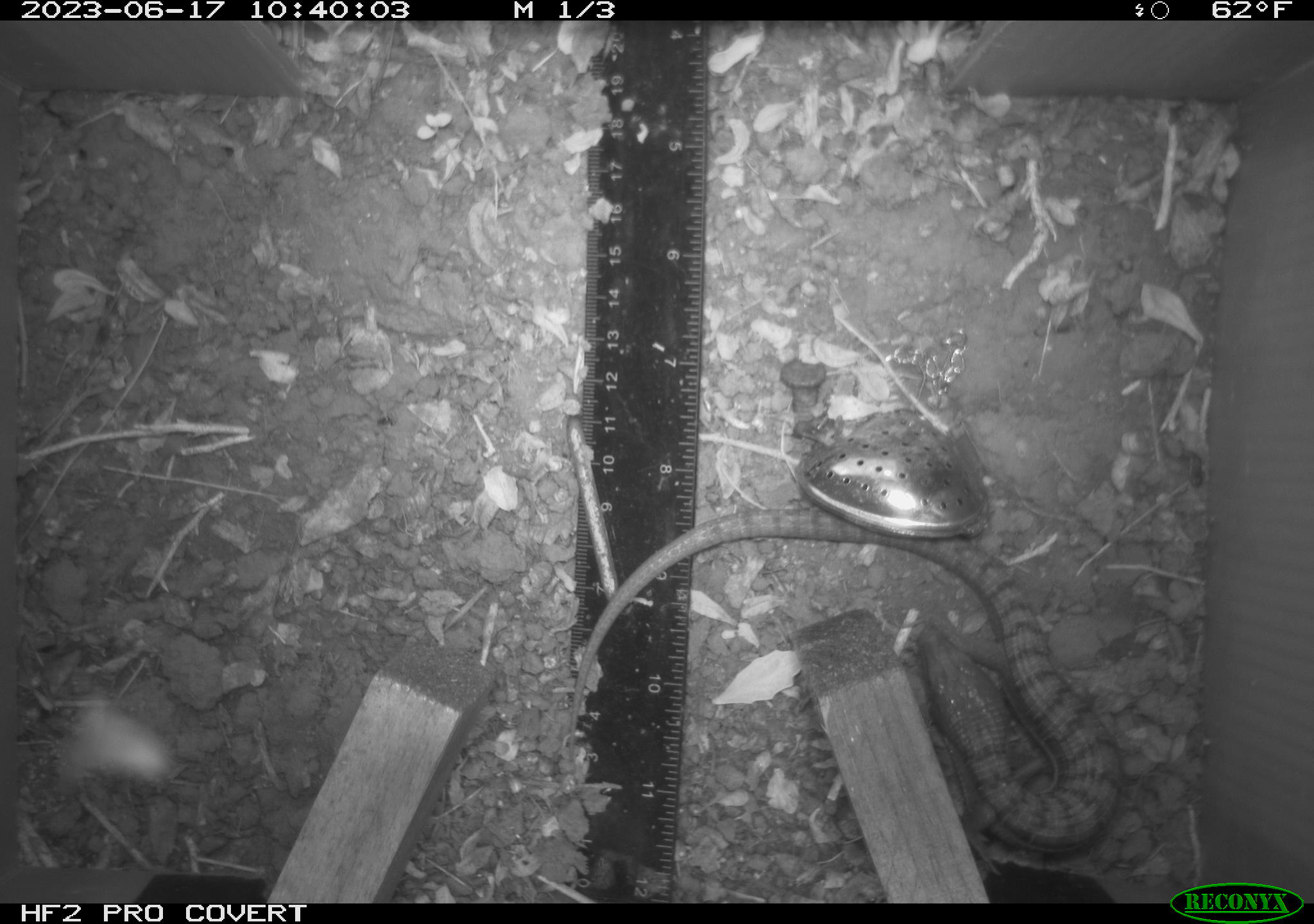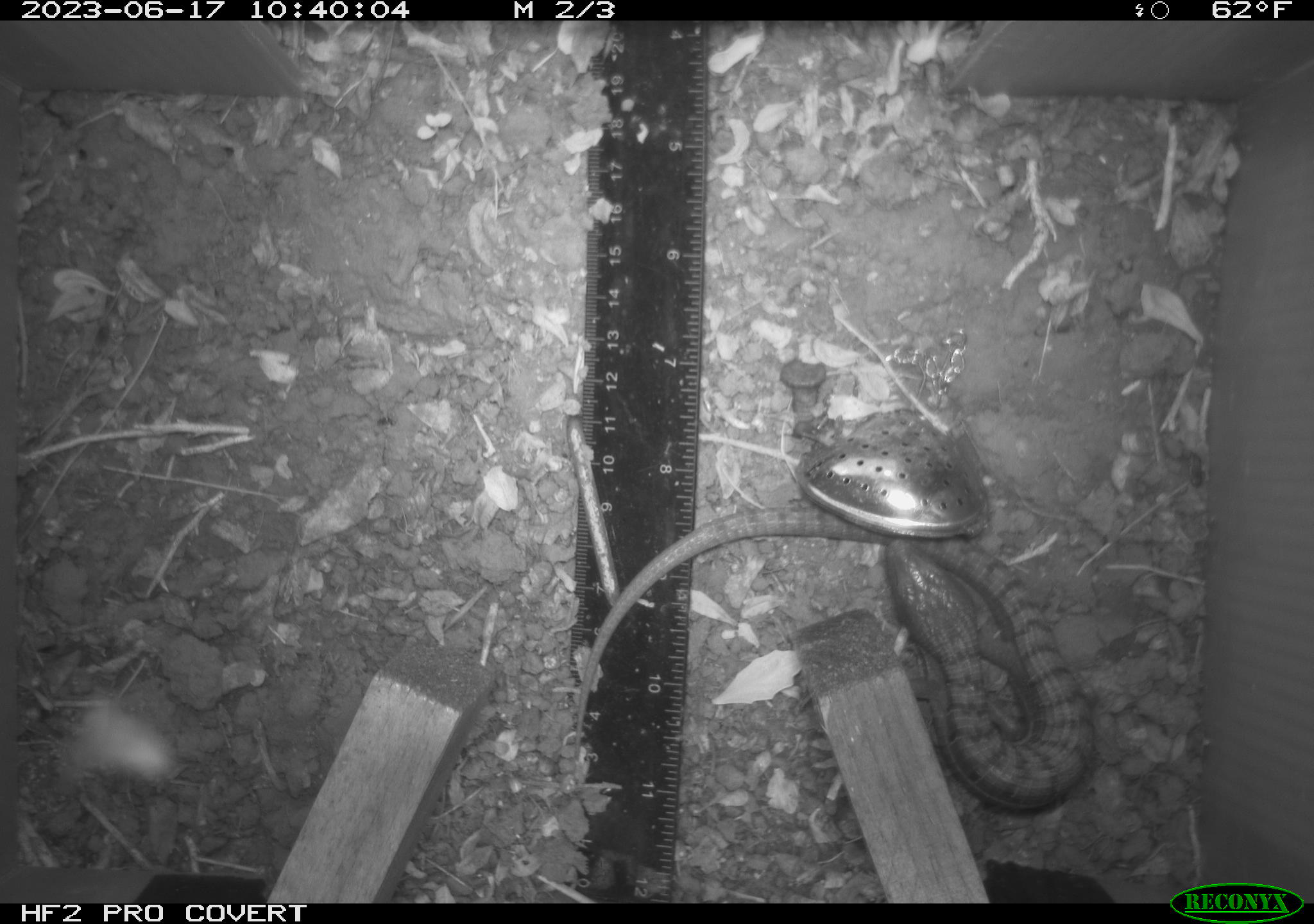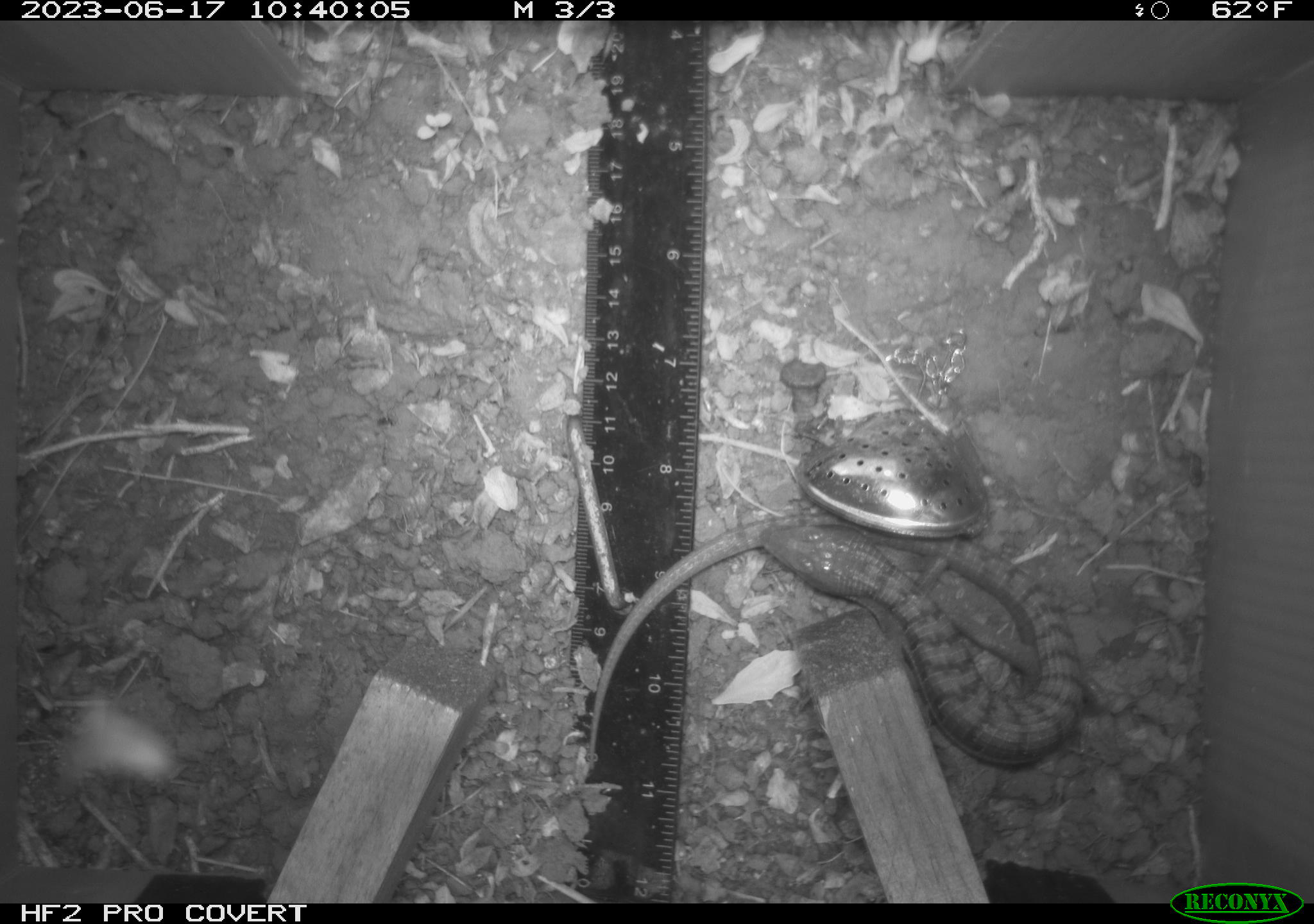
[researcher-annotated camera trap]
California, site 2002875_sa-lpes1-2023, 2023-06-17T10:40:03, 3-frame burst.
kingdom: Animalia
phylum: Chordata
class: Reptilia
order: Squamata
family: Anguidae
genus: Elgaria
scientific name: Elgaria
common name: alligator lizards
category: elgaria species